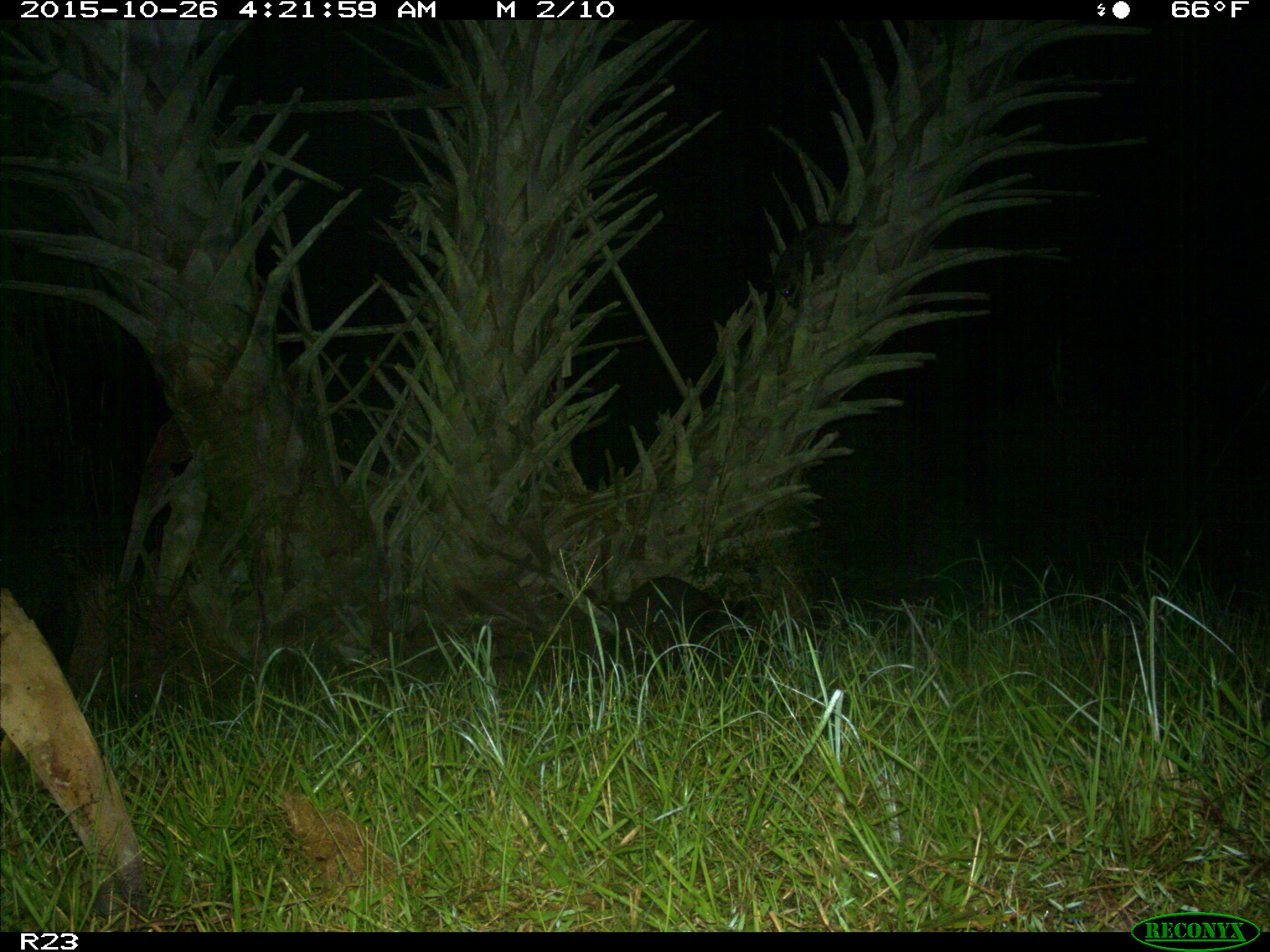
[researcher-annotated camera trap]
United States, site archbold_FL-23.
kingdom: Animalia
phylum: Chordata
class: Mammalia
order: Carnivora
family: Procyonidae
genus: Procyon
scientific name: Procyon lotor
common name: common raccoon